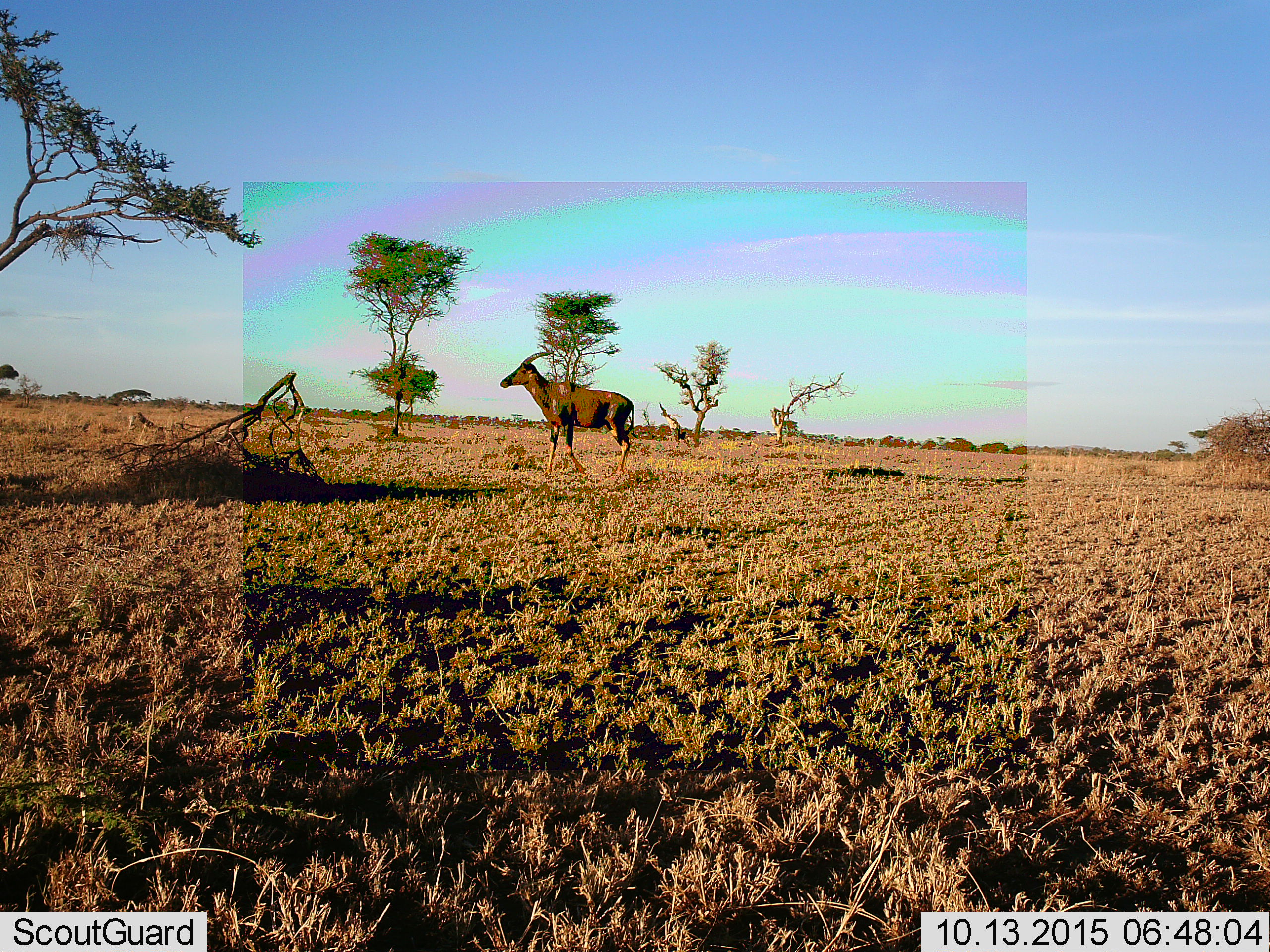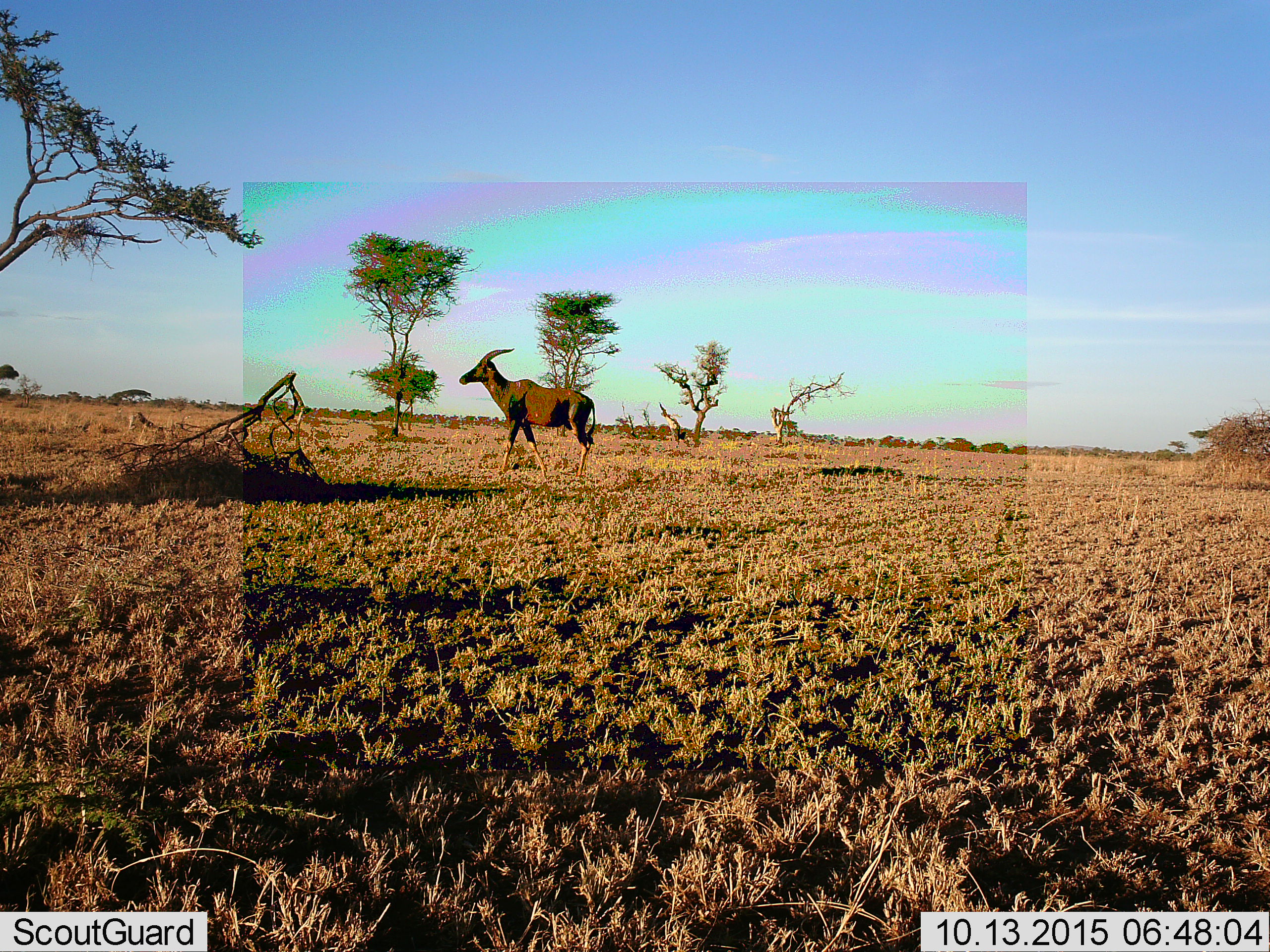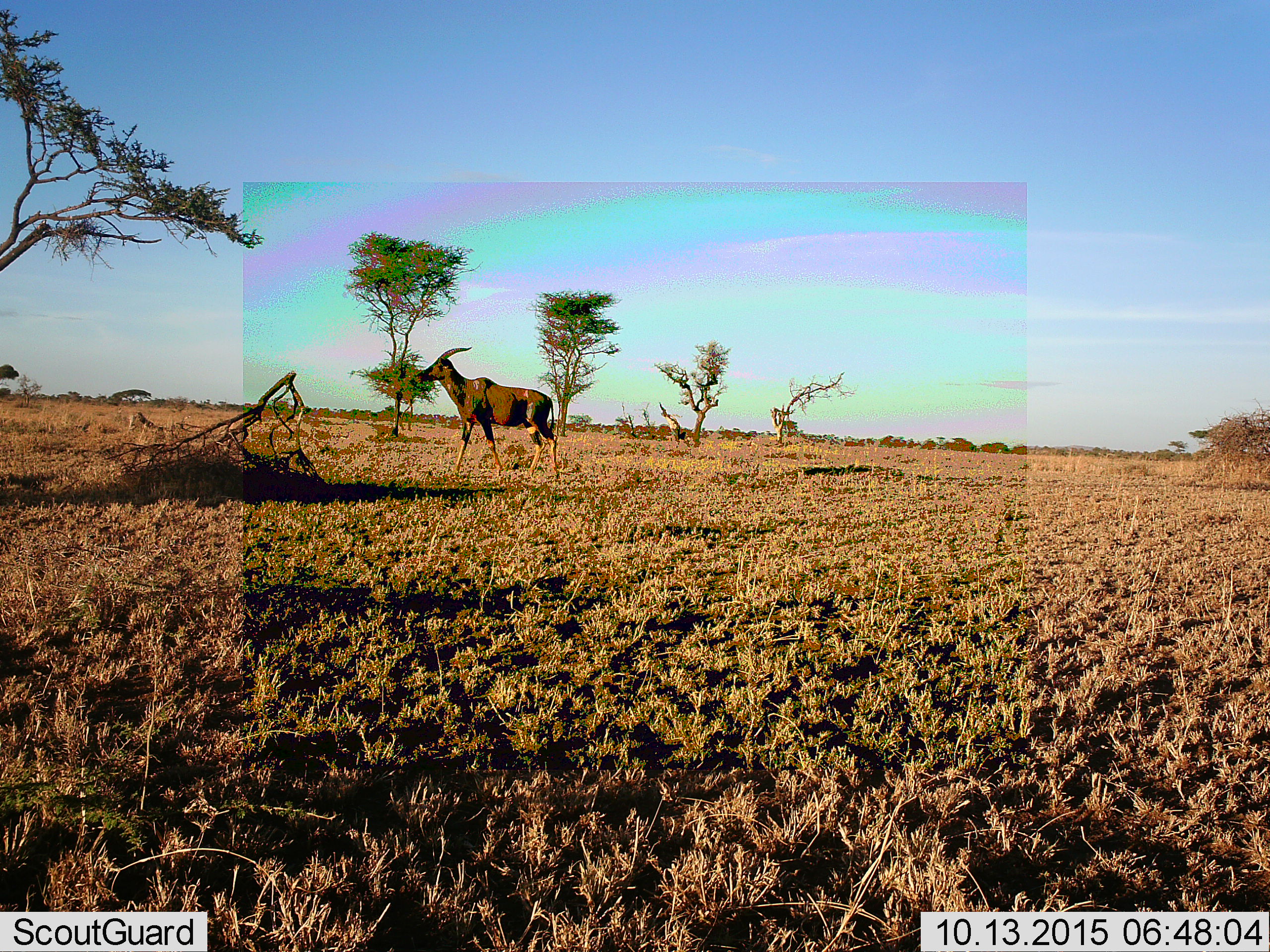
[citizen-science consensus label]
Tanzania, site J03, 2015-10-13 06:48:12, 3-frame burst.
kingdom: Animalia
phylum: Chordata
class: Mammalia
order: Artiodactyla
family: Bovidae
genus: Damaliscus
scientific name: Damaliscus lunatus jimela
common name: topi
Topi (Damaliscus lunatus jimela), count 1. Behavior (volunteer vote fractions): standing 0%, resting 0%, moving 100%, interacting 0%. Young present (vote fraction): 0%. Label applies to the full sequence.